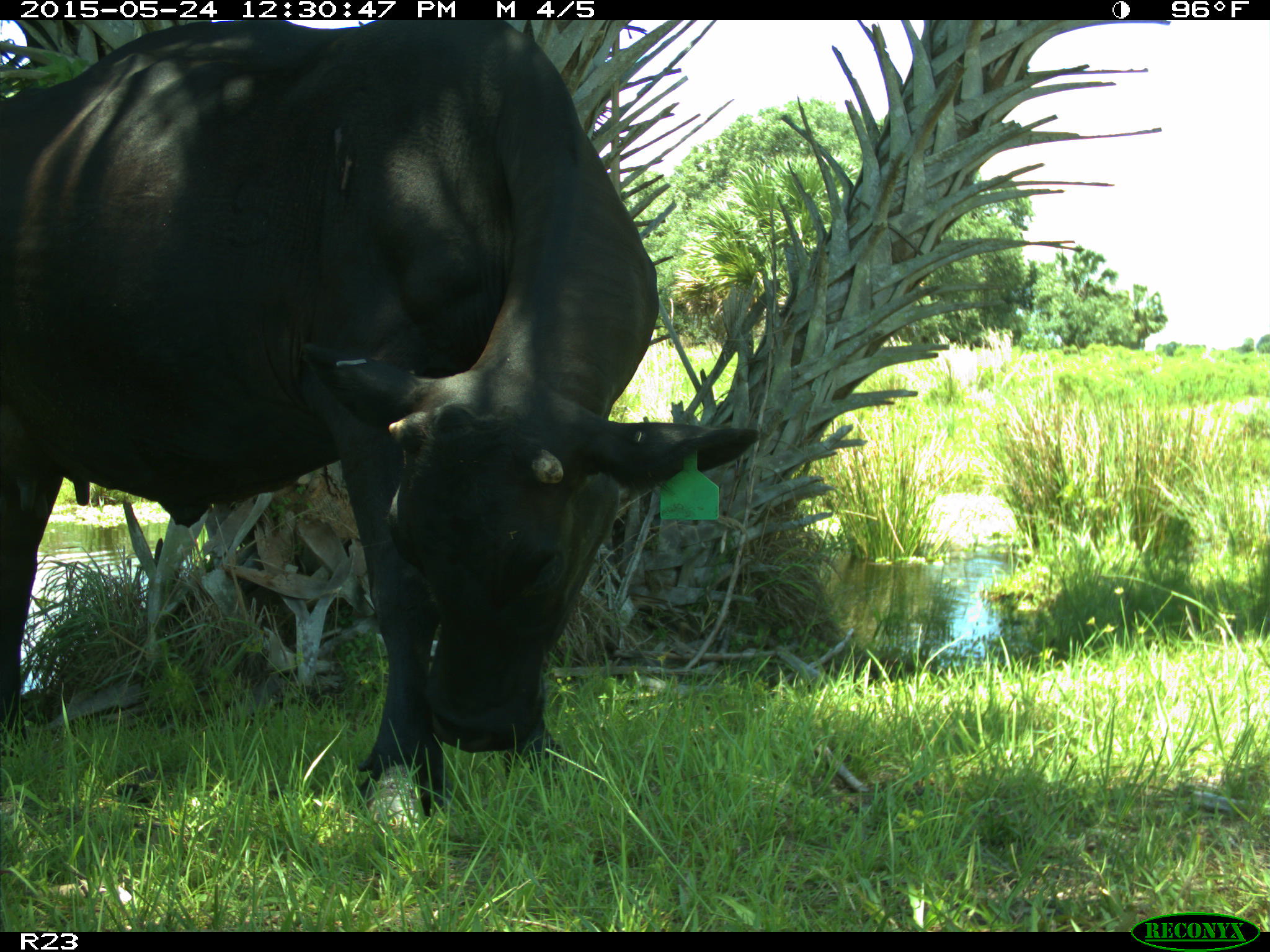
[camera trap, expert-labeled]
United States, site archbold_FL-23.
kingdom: Animalia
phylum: Chordata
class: Mammalia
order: Artiodactyla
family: Bovidae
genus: Bos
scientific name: Bos taurus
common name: domestic cow